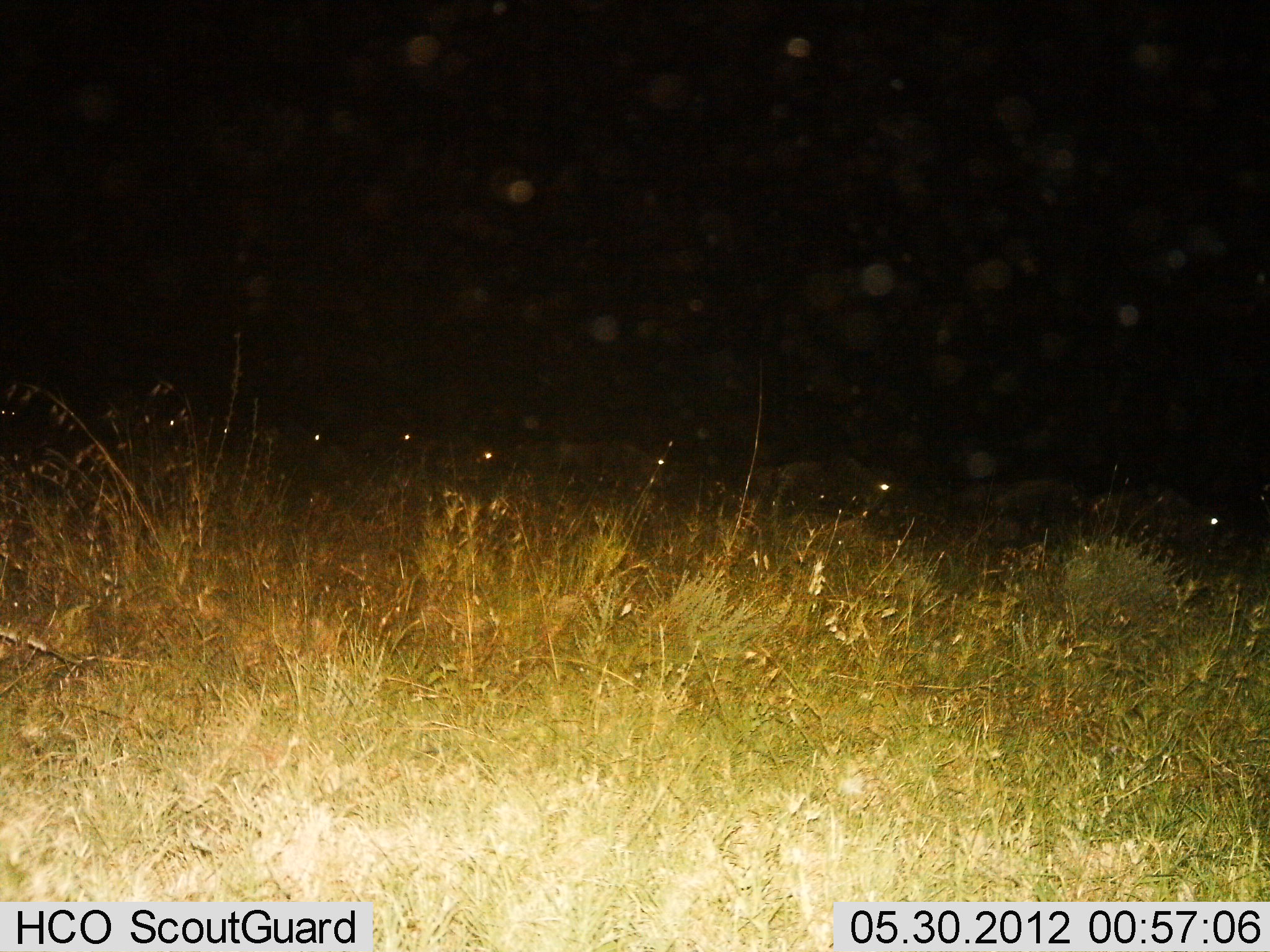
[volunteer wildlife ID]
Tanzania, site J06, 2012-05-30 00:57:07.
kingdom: Animalia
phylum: Chordata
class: Mammalia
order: Artiodactyla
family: Bovidae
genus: Connochaetes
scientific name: Connochaetes taurinus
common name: blue wildebeest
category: wildebeest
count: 9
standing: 10%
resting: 0%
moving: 80%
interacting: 0%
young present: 0%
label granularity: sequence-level